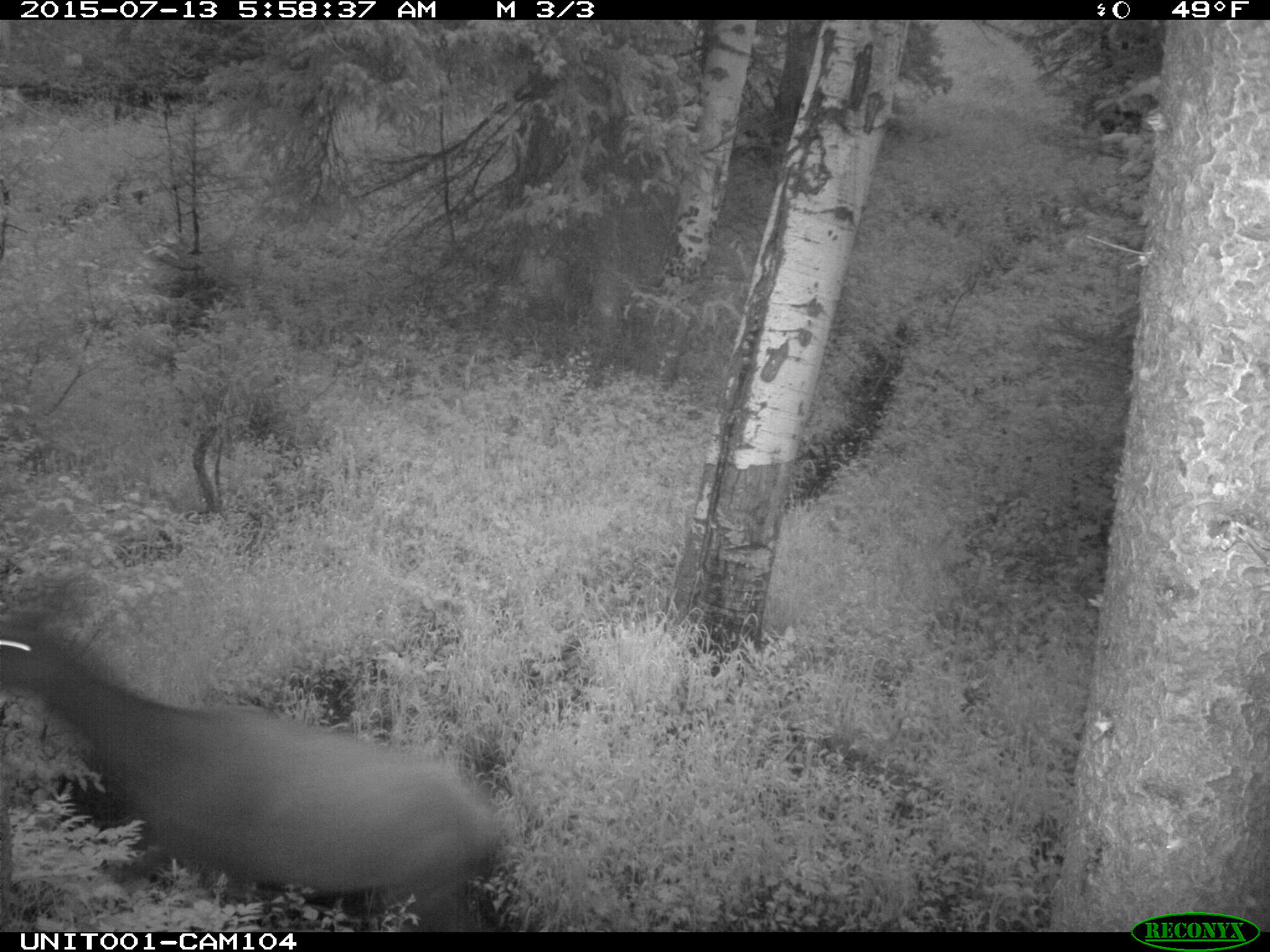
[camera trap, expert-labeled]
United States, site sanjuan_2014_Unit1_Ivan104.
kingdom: Animalia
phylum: Chordata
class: Mammalia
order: Artiodactyla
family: Cervidae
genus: Cervus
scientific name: Cervus elaphus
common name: red deer